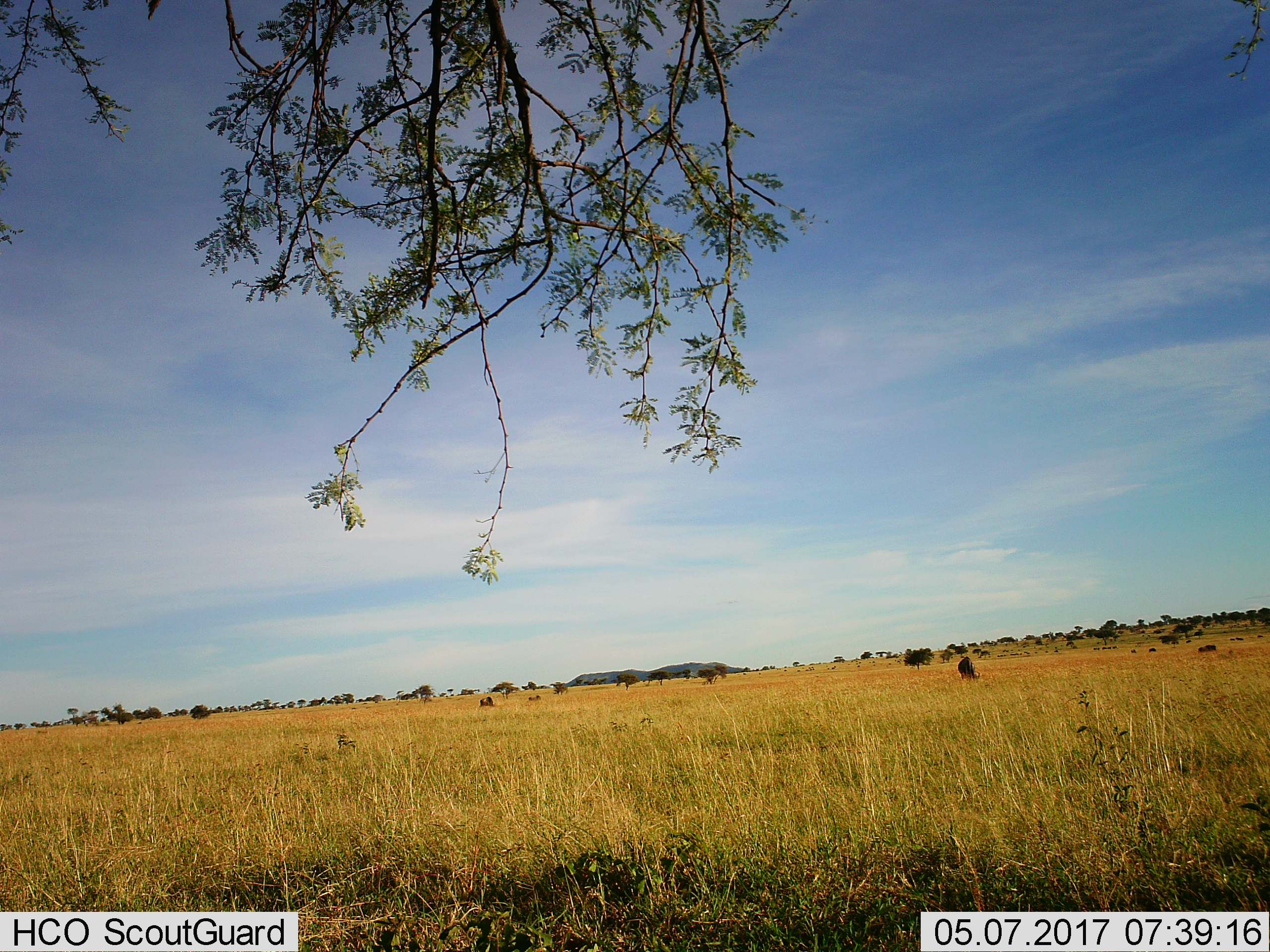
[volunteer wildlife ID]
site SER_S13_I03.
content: unidentified animal